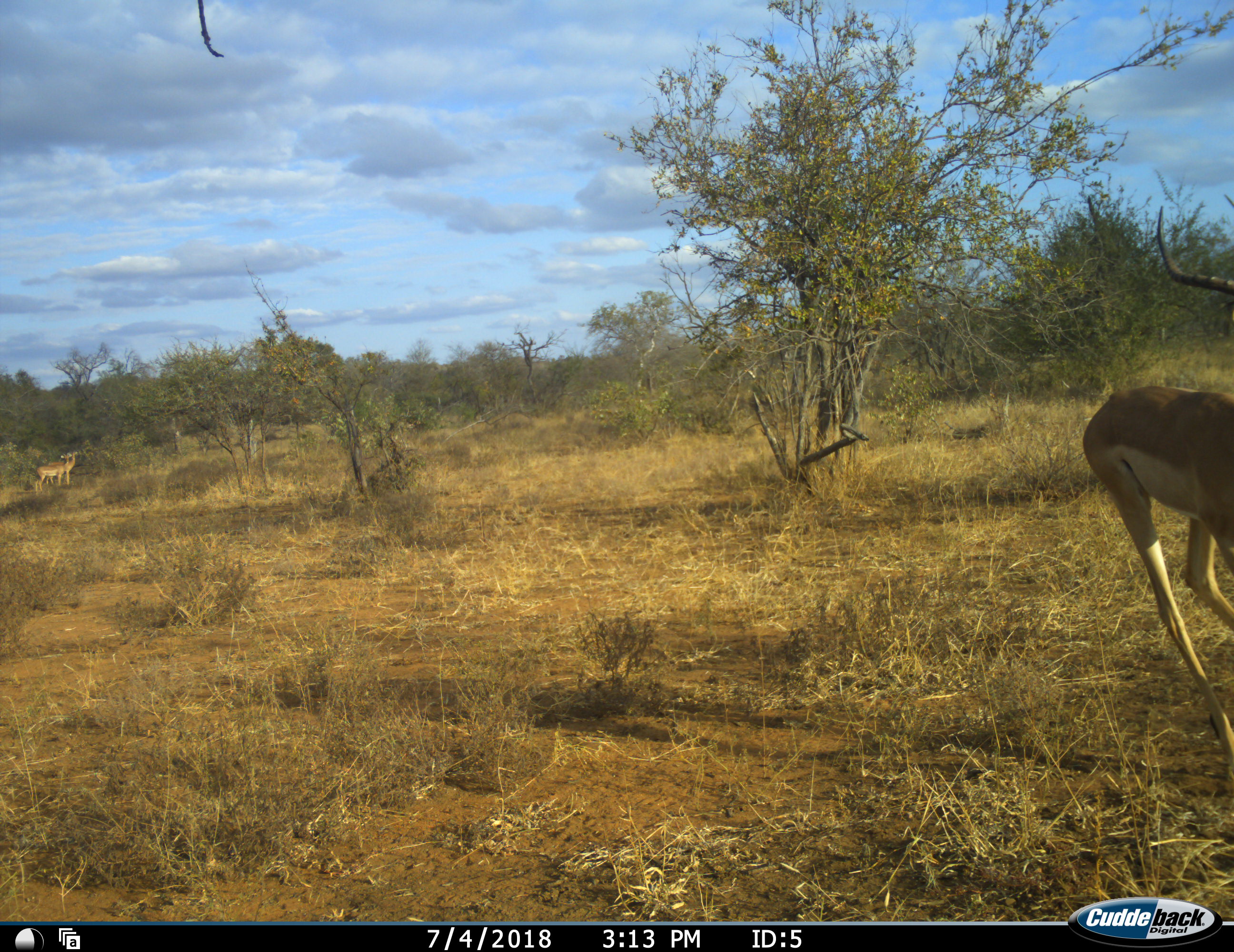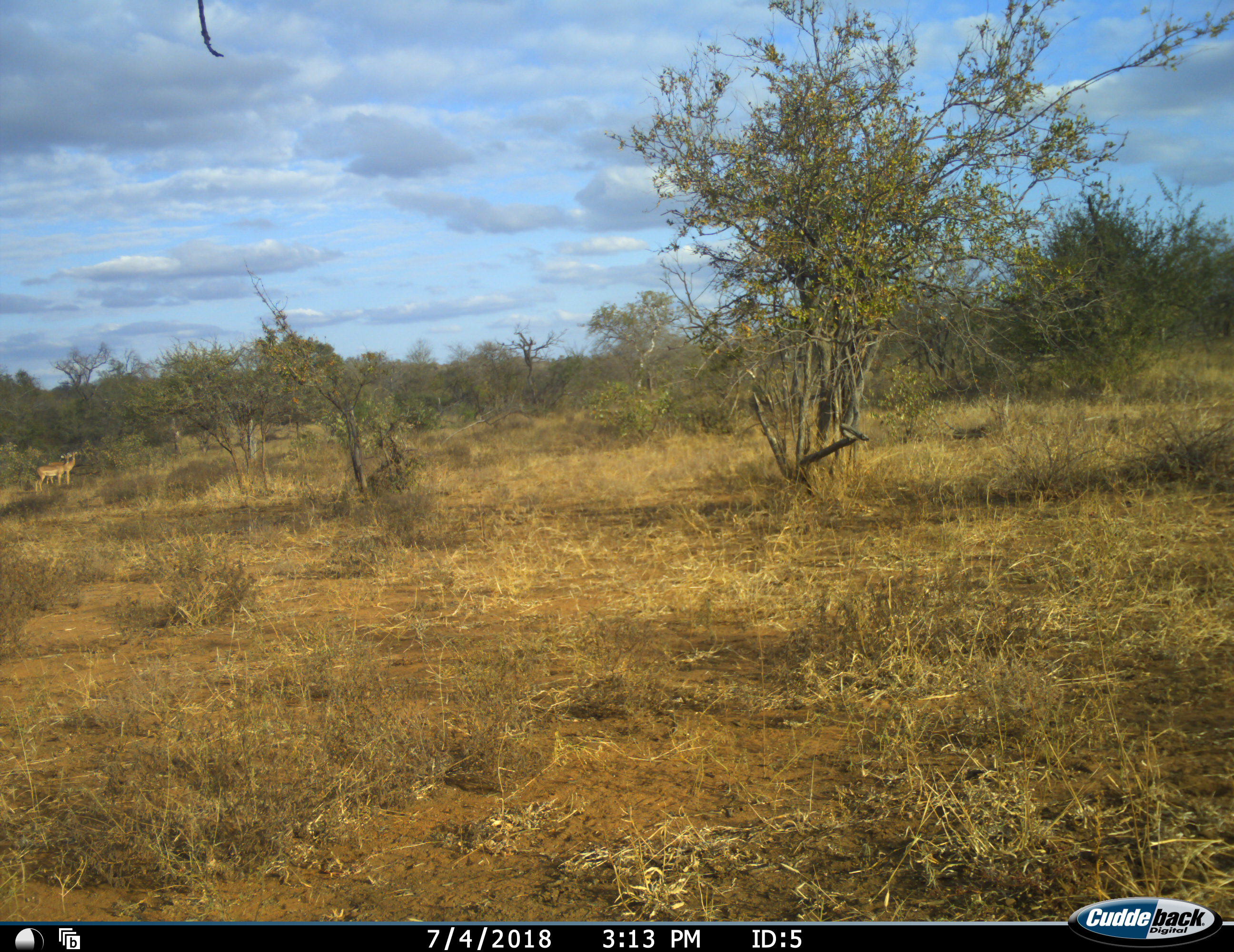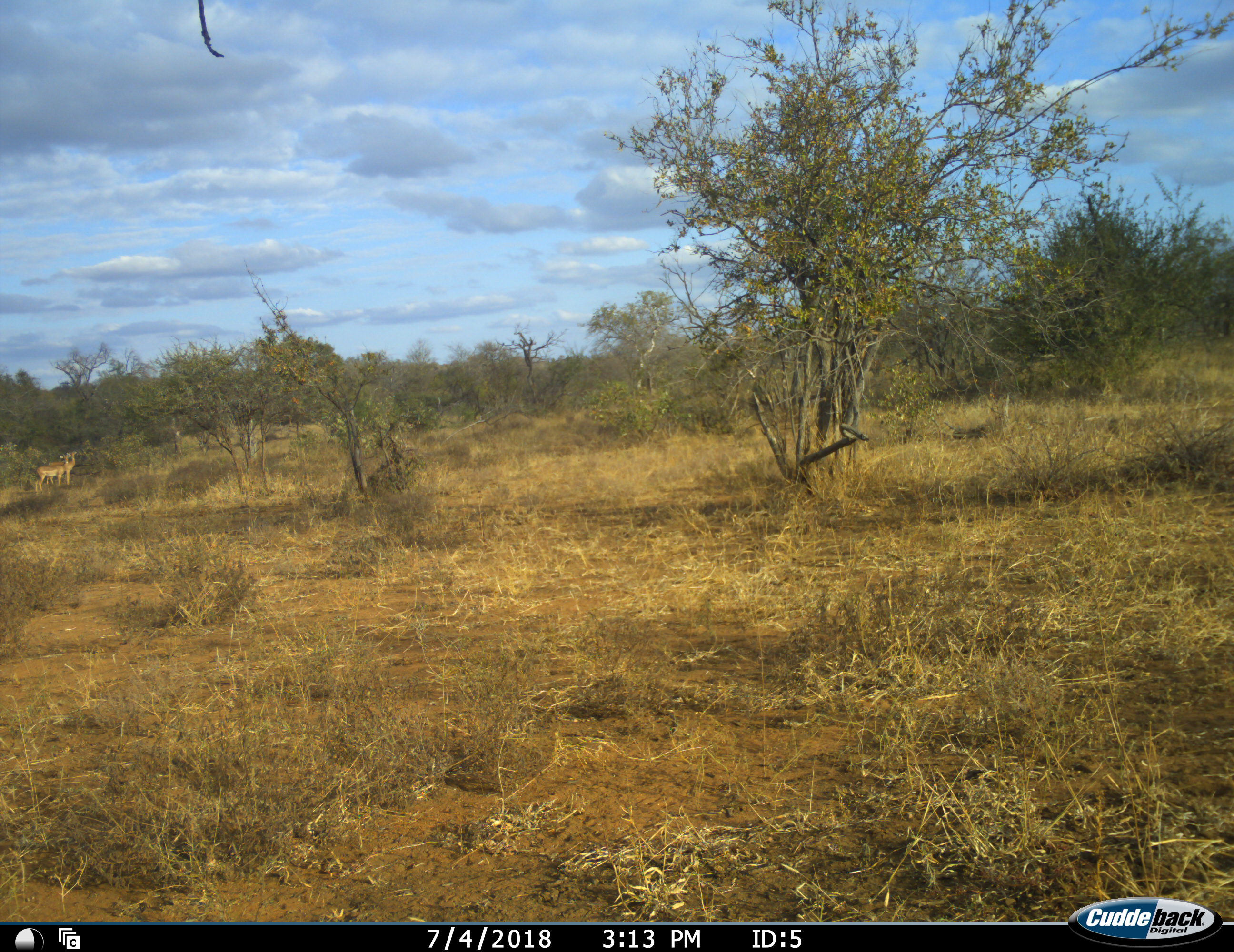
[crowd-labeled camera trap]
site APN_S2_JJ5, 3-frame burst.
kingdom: Animalia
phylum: Chordata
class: Mammalia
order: Artiodactyla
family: Bovidae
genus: Aepyceros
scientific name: Aepyceros melampus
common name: impala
Impala (Aepyceros melampus), count 1. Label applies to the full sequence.